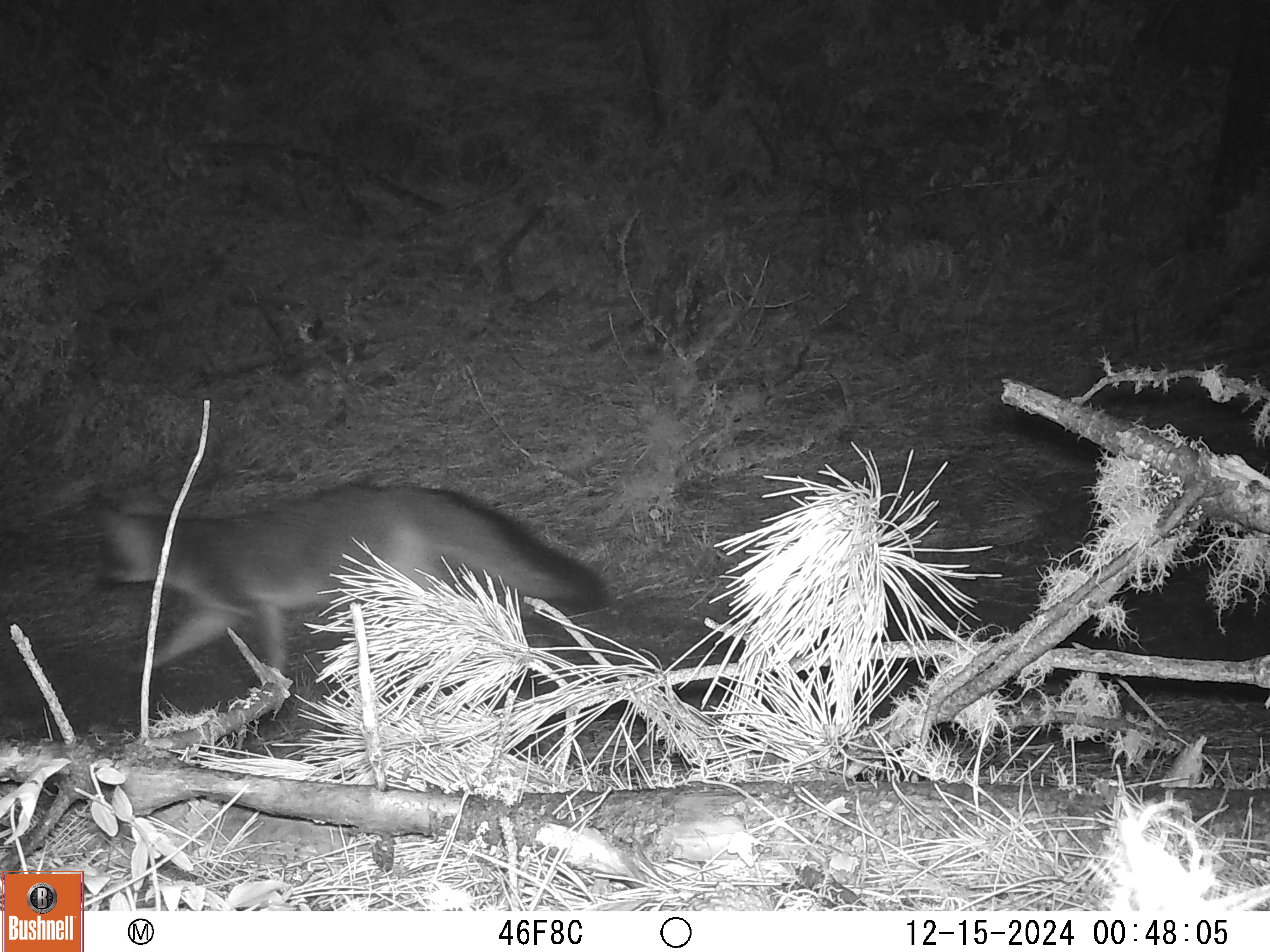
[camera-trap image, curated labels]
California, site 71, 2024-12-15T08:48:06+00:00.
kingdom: Animalia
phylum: Chordata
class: Mammalia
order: Carnivora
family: Canidae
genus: Urocyon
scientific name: Urocyon cinereoargenteus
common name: gray fox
Gray fox (Urocyon cinereoargenteus).